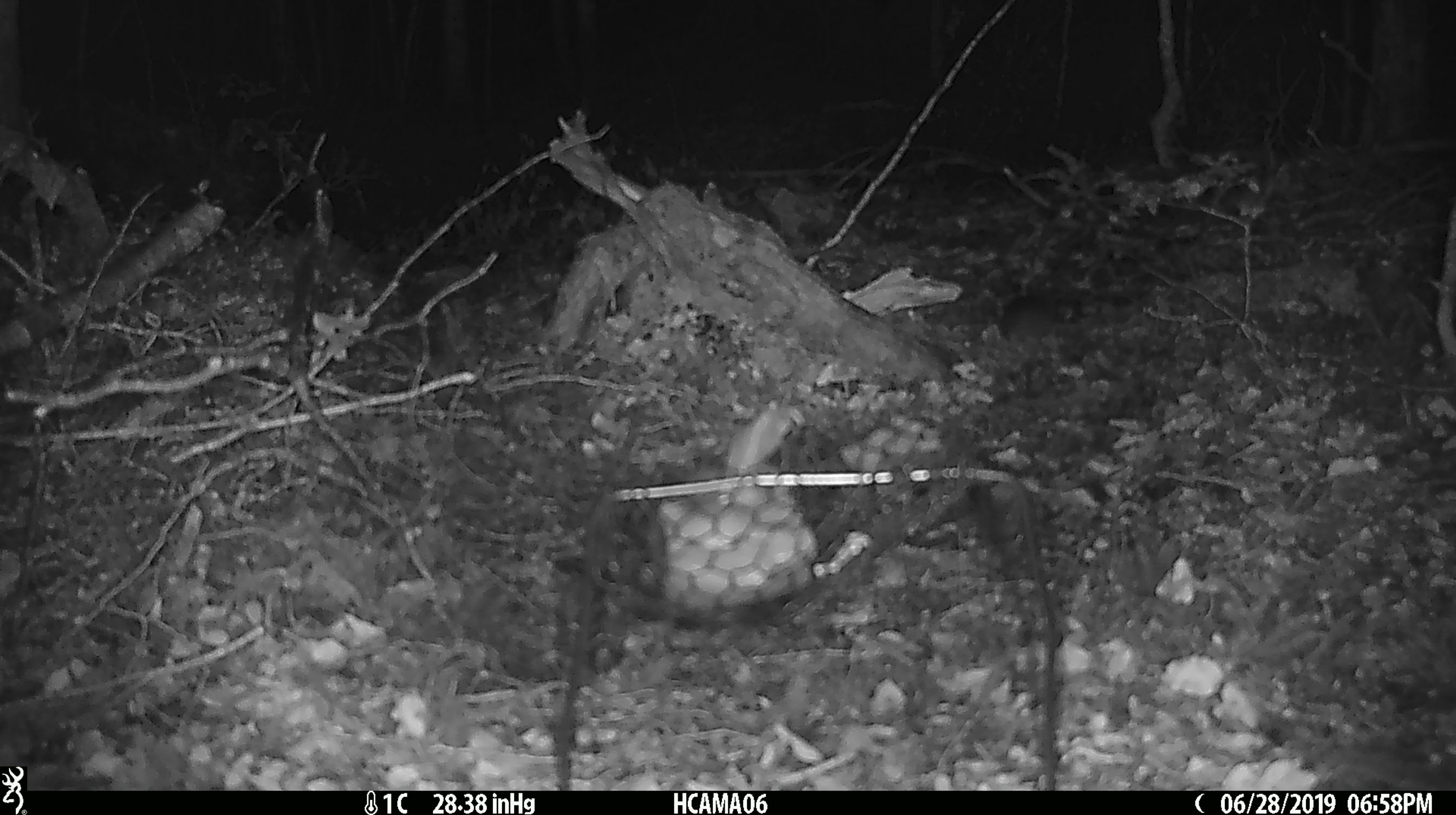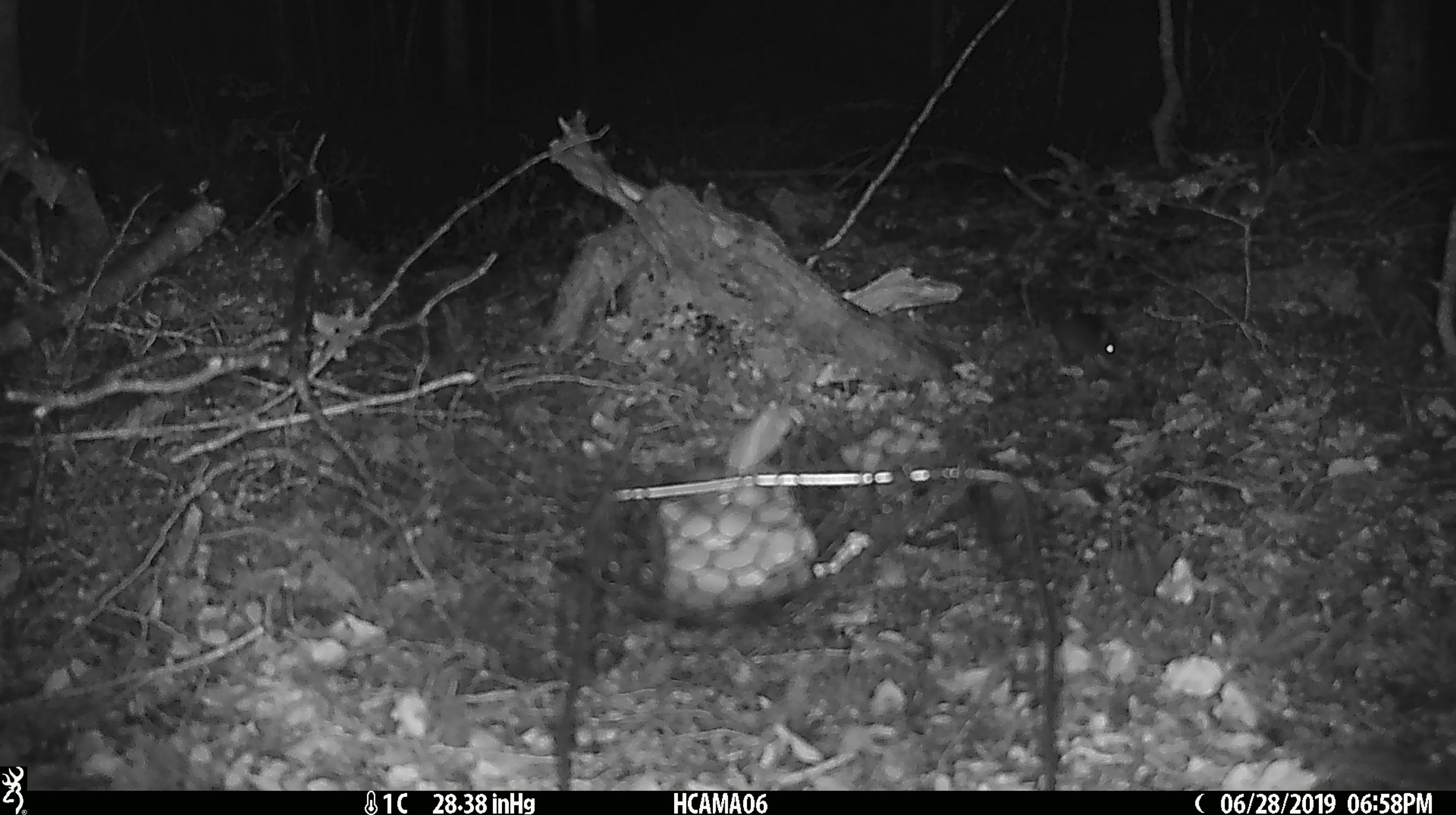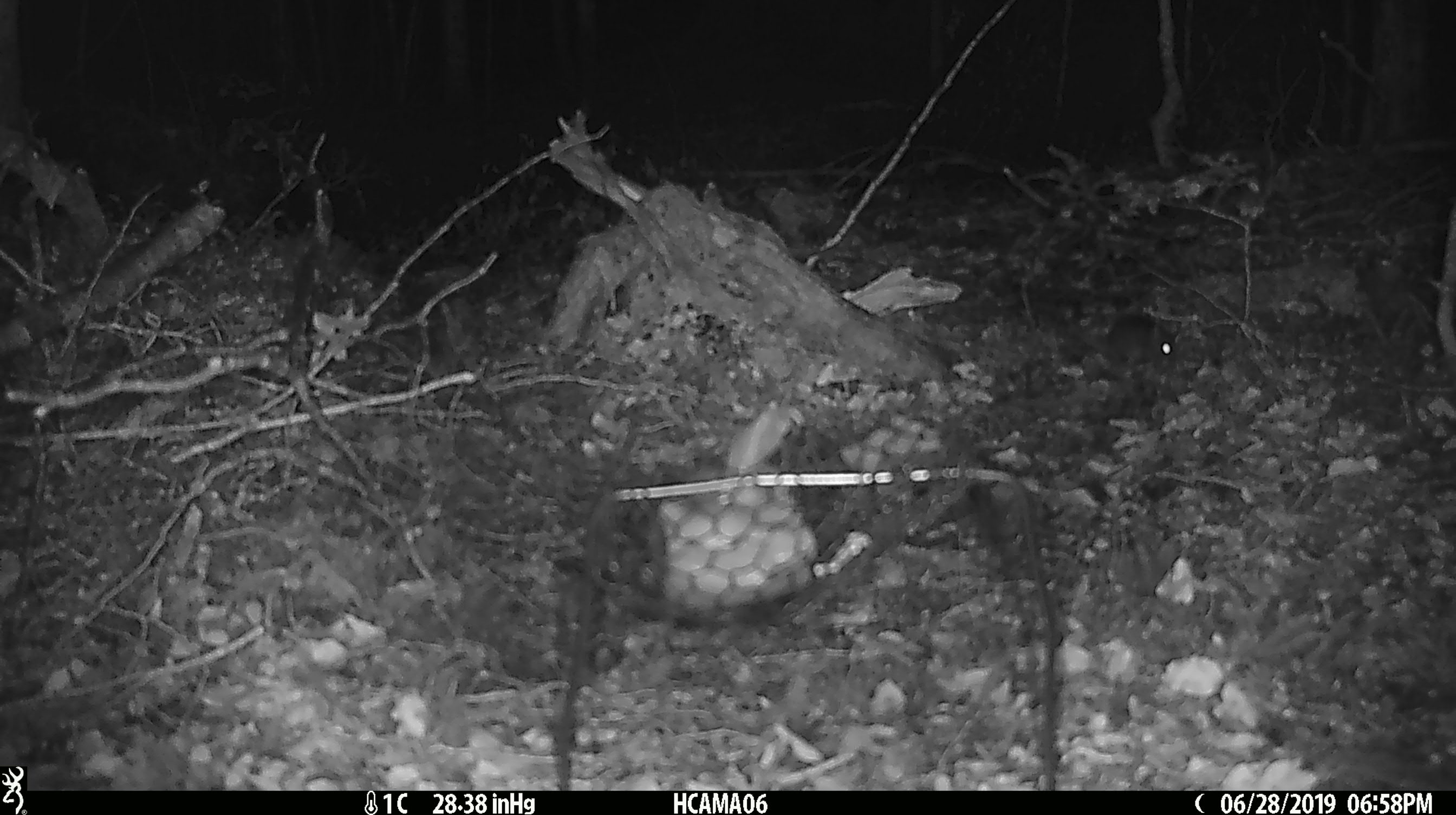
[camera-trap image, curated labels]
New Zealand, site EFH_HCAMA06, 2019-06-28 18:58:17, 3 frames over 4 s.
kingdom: Animalia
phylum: Chordata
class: Mammalia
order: Rodentia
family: Muridae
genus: Mus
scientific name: Mus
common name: mouse